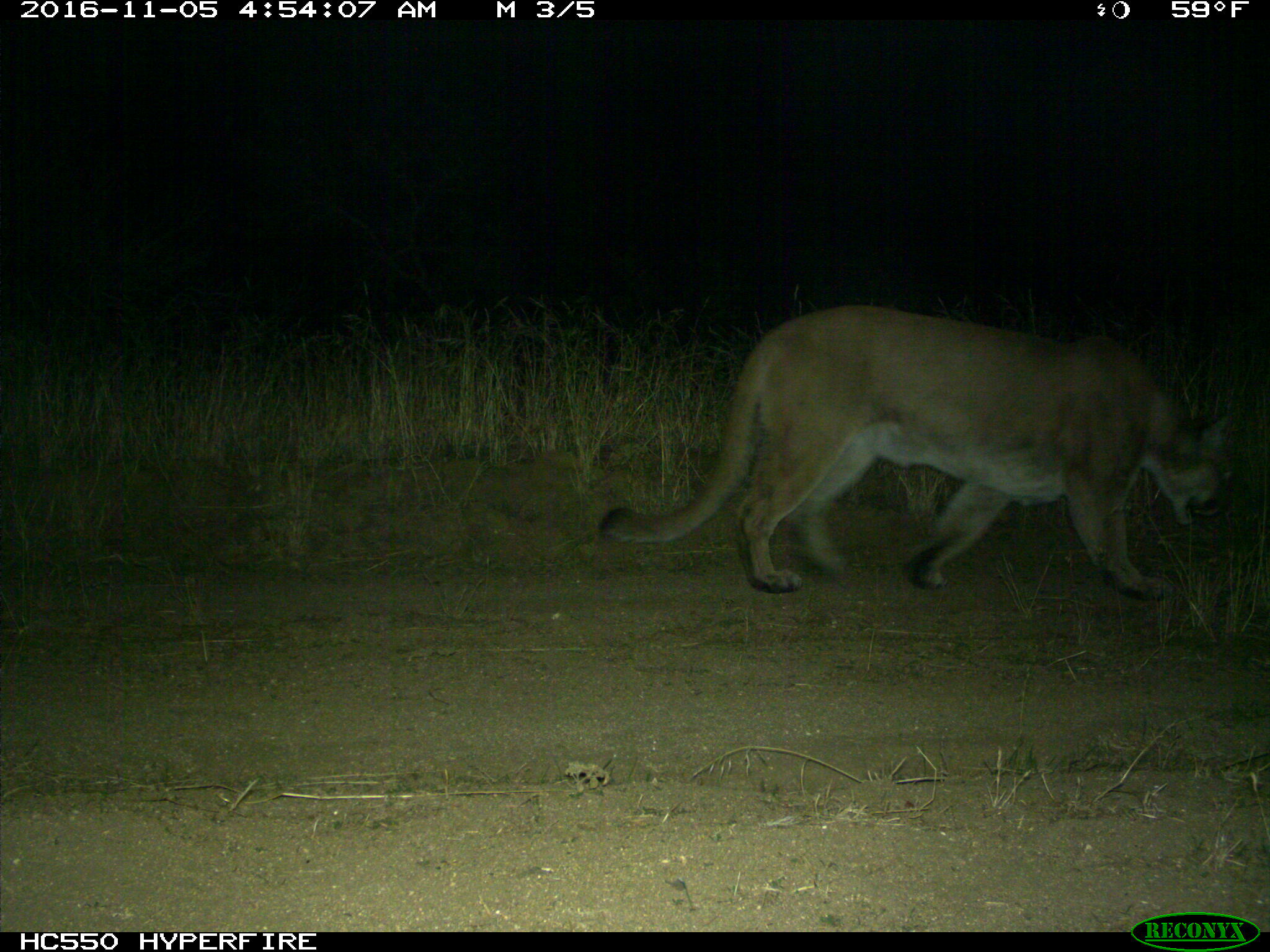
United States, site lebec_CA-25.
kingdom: Animalia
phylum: Chordata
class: Mammalia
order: Carnivora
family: Felidae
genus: Puma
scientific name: Puma concolor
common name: mountain lion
Puma concolor (mountain lion).